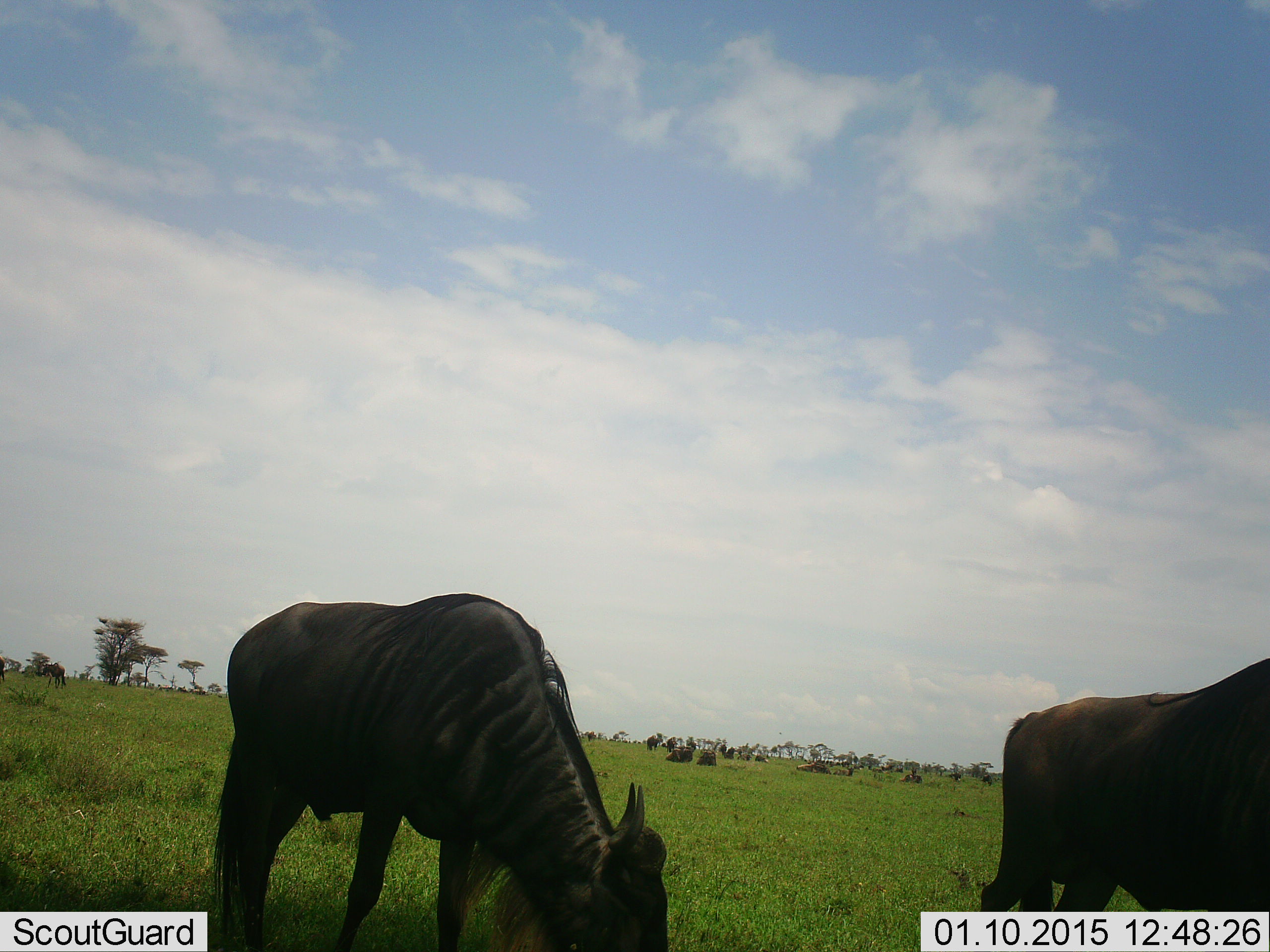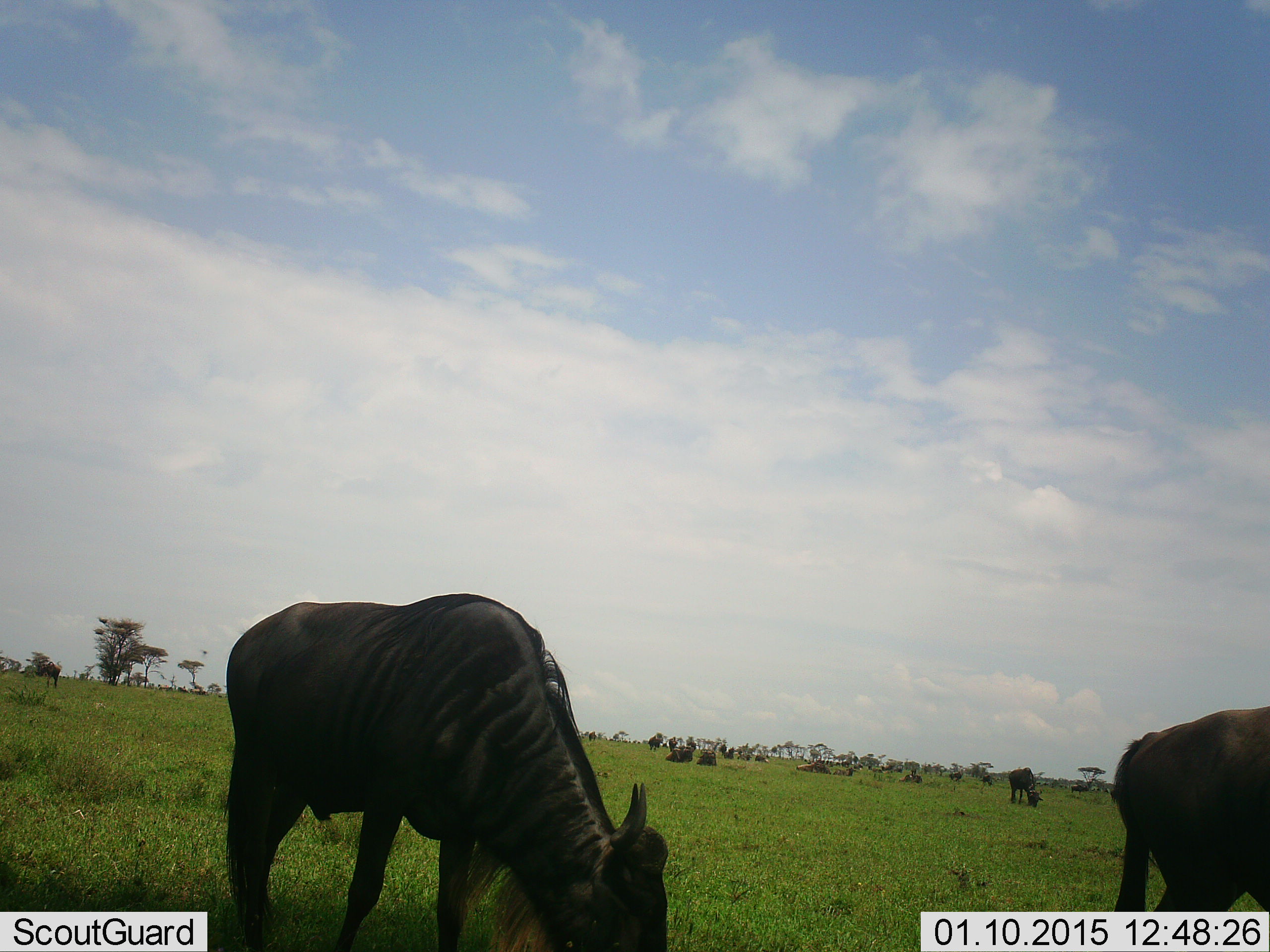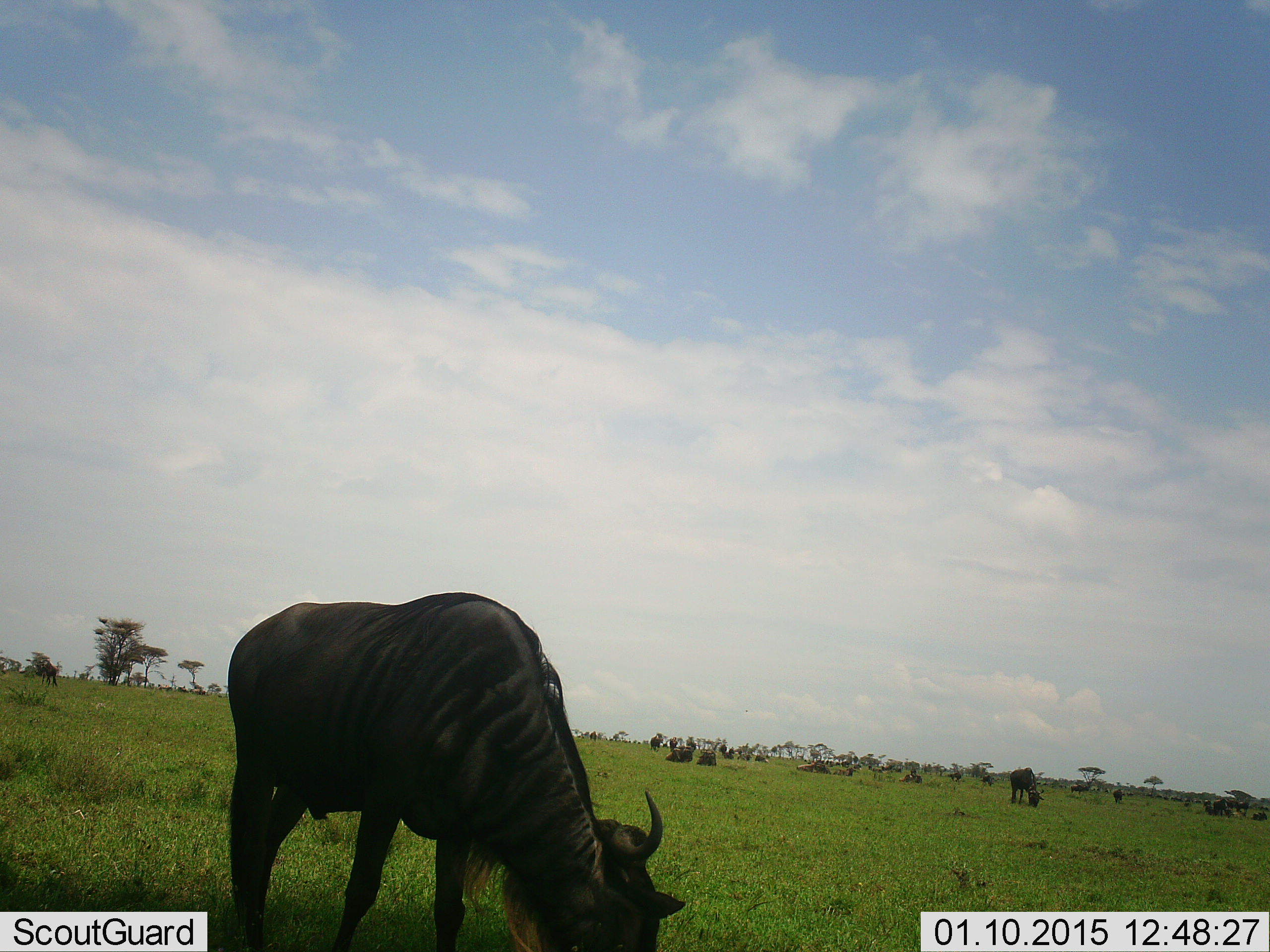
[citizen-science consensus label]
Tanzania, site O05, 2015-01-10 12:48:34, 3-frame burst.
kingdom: Animalia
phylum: Chordata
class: Mammalia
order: Artiodactyla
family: Bovidae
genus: Connochaetes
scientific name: Connochaetes taurinus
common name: blue wildebeest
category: wildebeest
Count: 10.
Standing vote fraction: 30%.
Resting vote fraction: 30%.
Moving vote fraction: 30%.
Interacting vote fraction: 0%.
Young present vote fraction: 0%.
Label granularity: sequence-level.